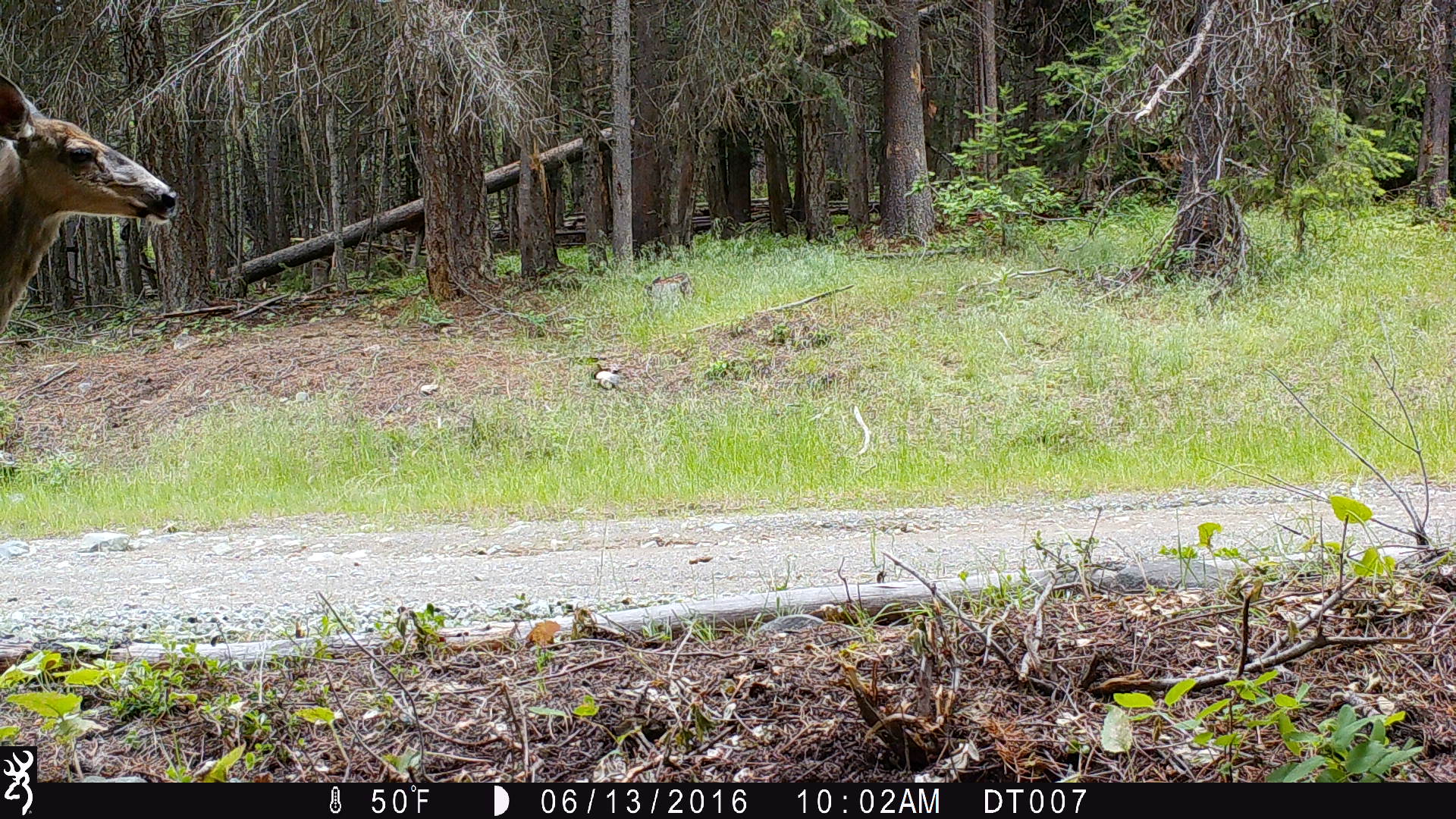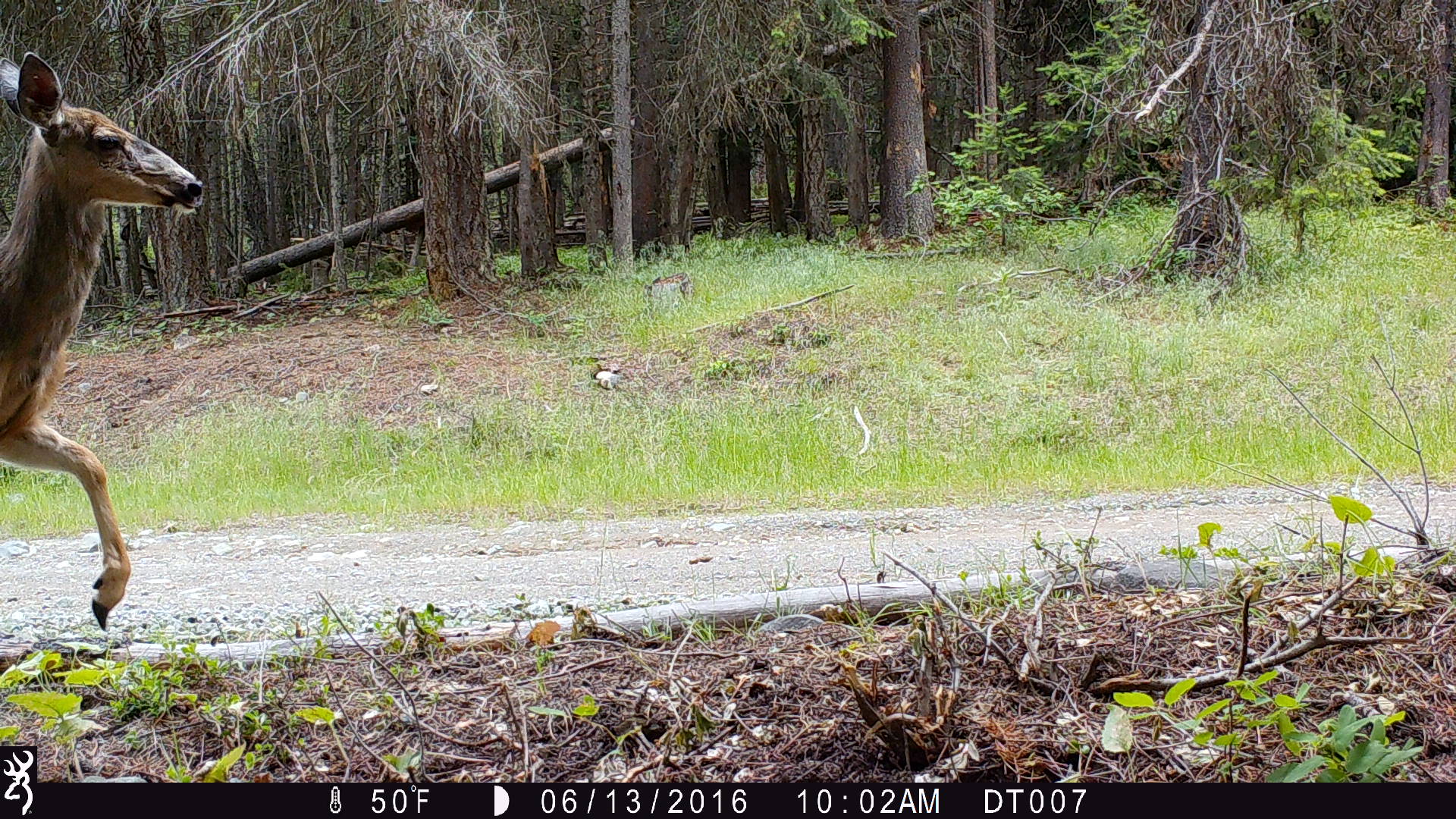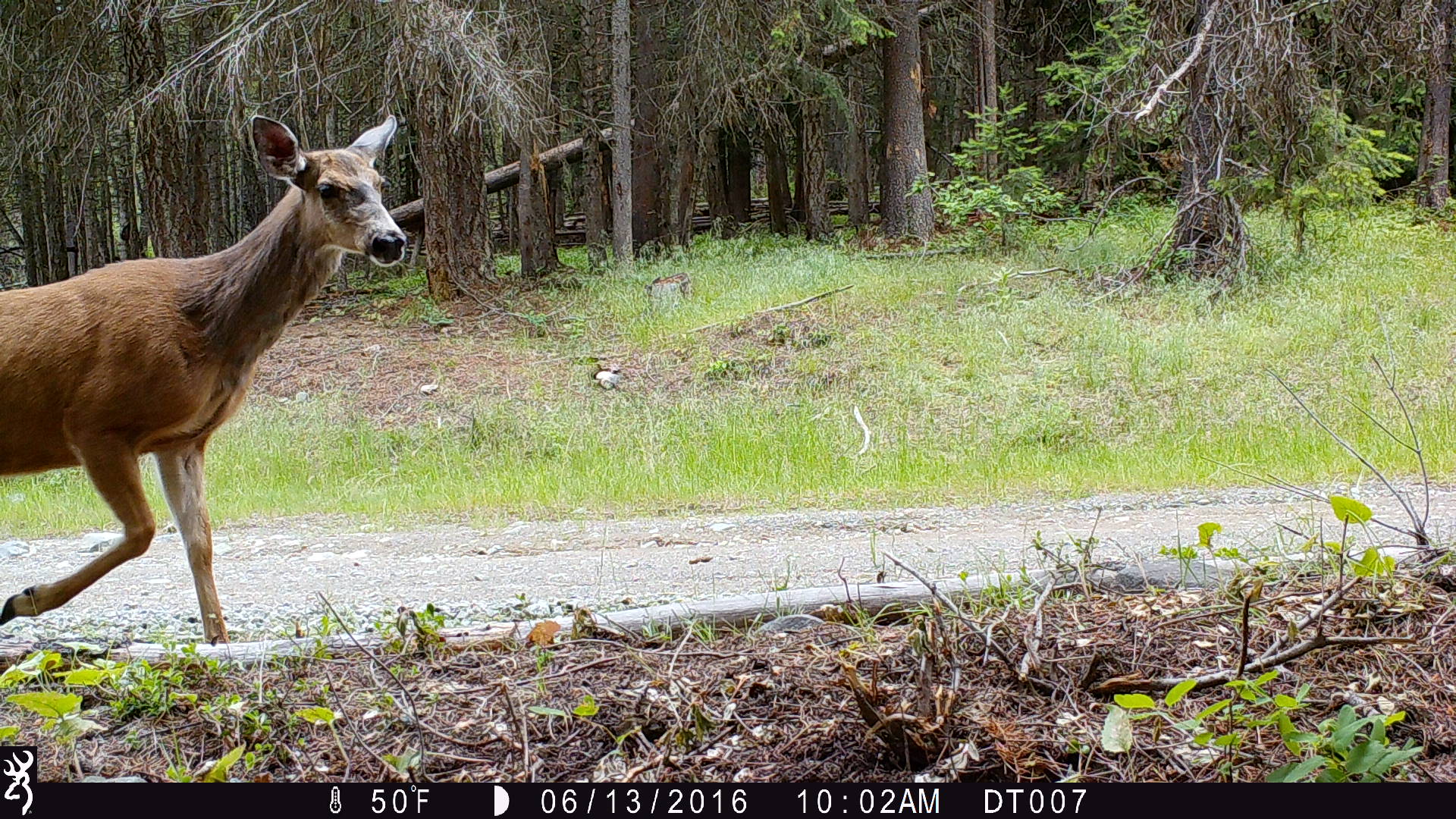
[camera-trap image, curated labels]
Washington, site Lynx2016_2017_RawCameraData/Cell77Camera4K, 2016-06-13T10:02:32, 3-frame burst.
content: unidentified animal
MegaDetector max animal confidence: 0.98